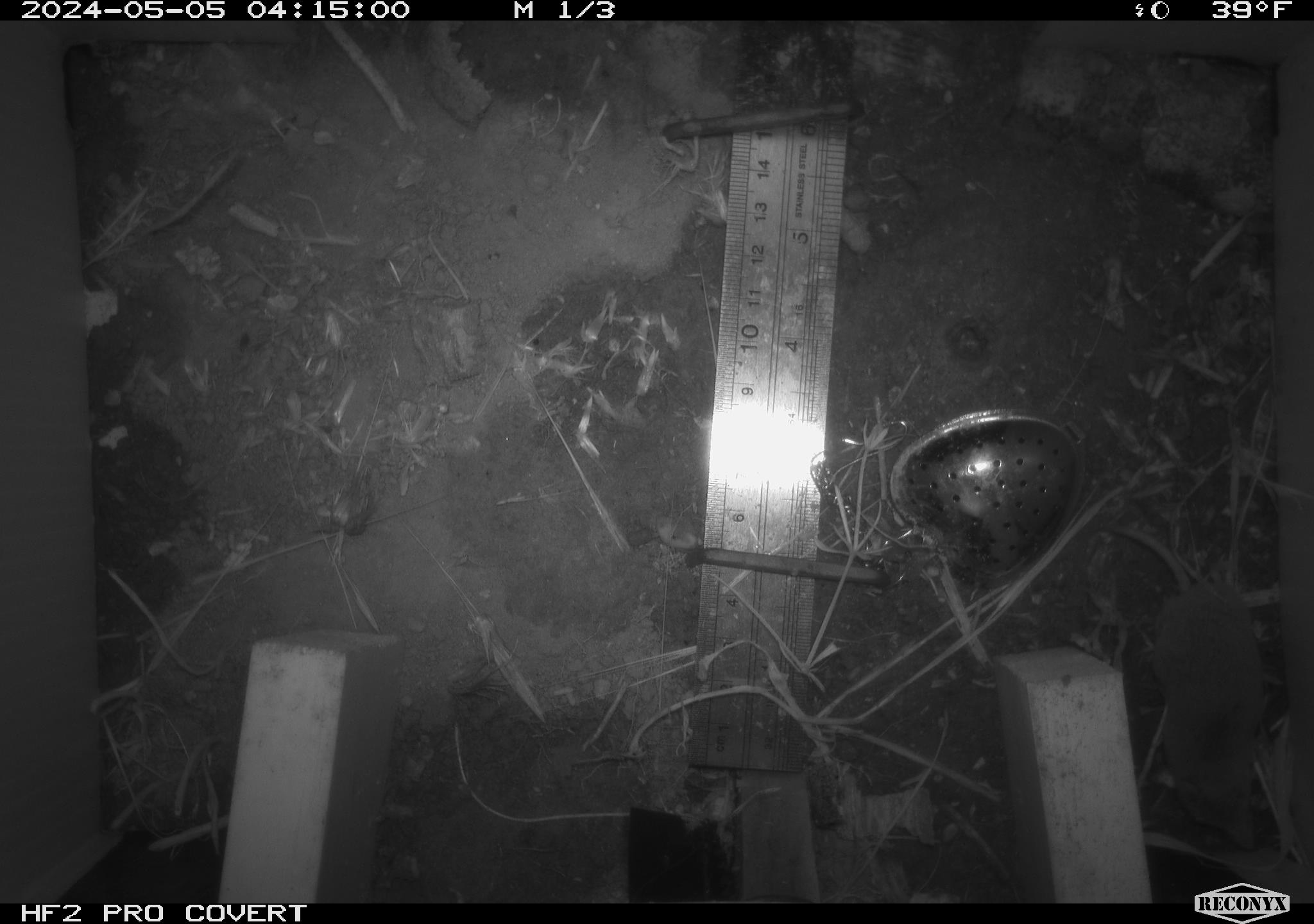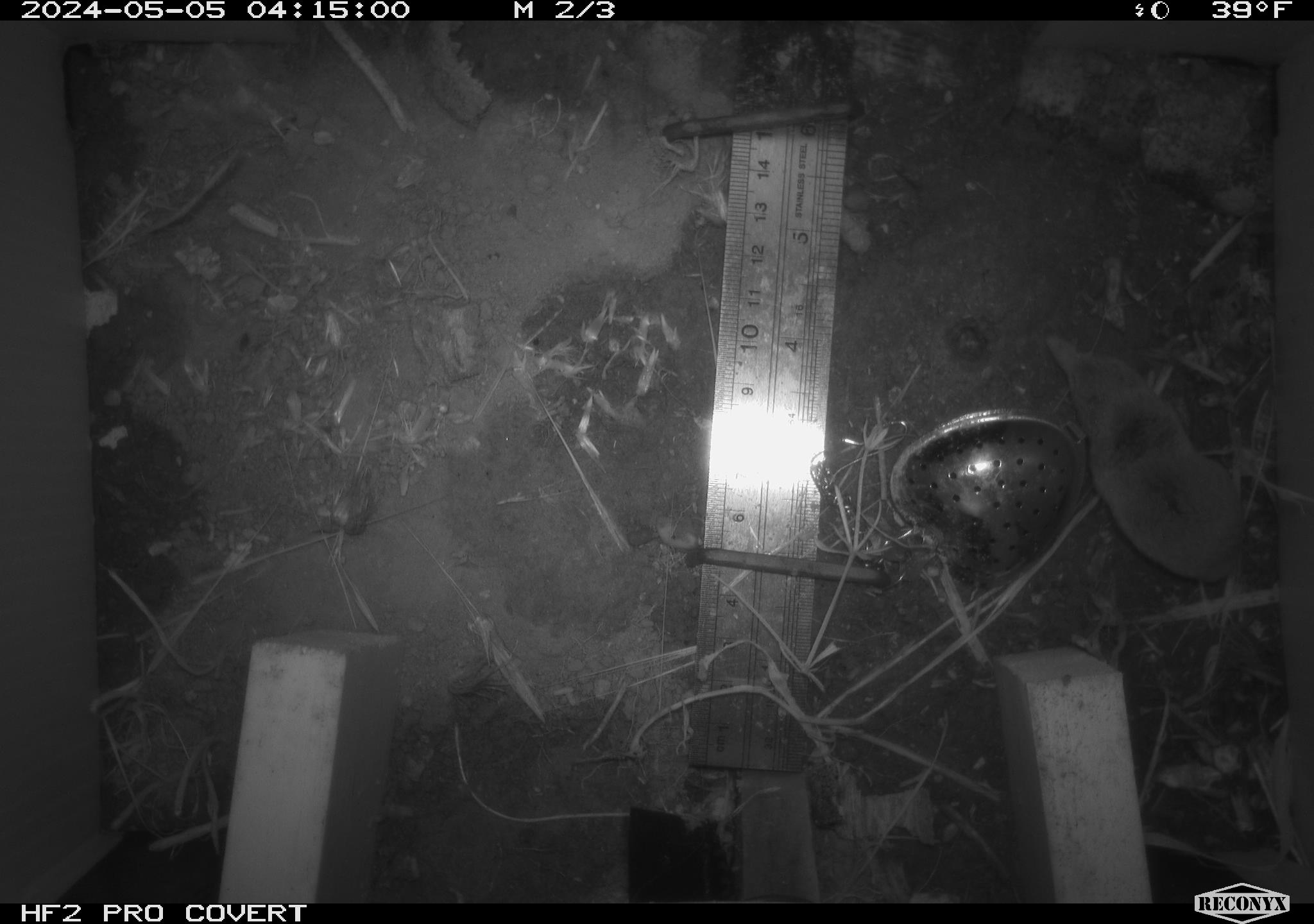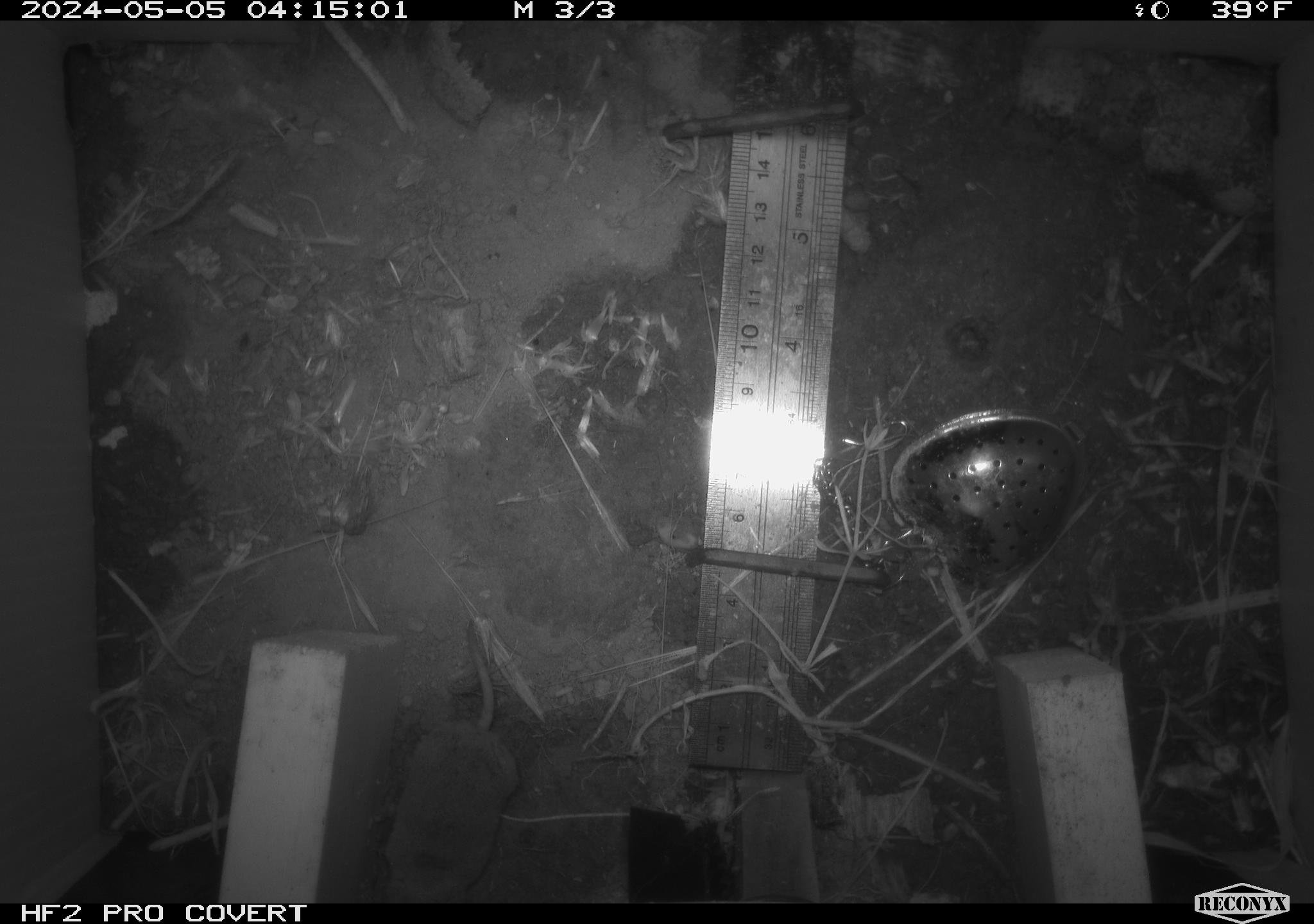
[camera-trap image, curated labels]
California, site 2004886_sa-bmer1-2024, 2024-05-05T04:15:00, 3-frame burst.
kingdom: Animalia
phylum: Chordata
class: Mammalia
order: Rodentia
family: Sciuridae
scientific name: Sciuridae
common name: squirrels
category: sciuridae family